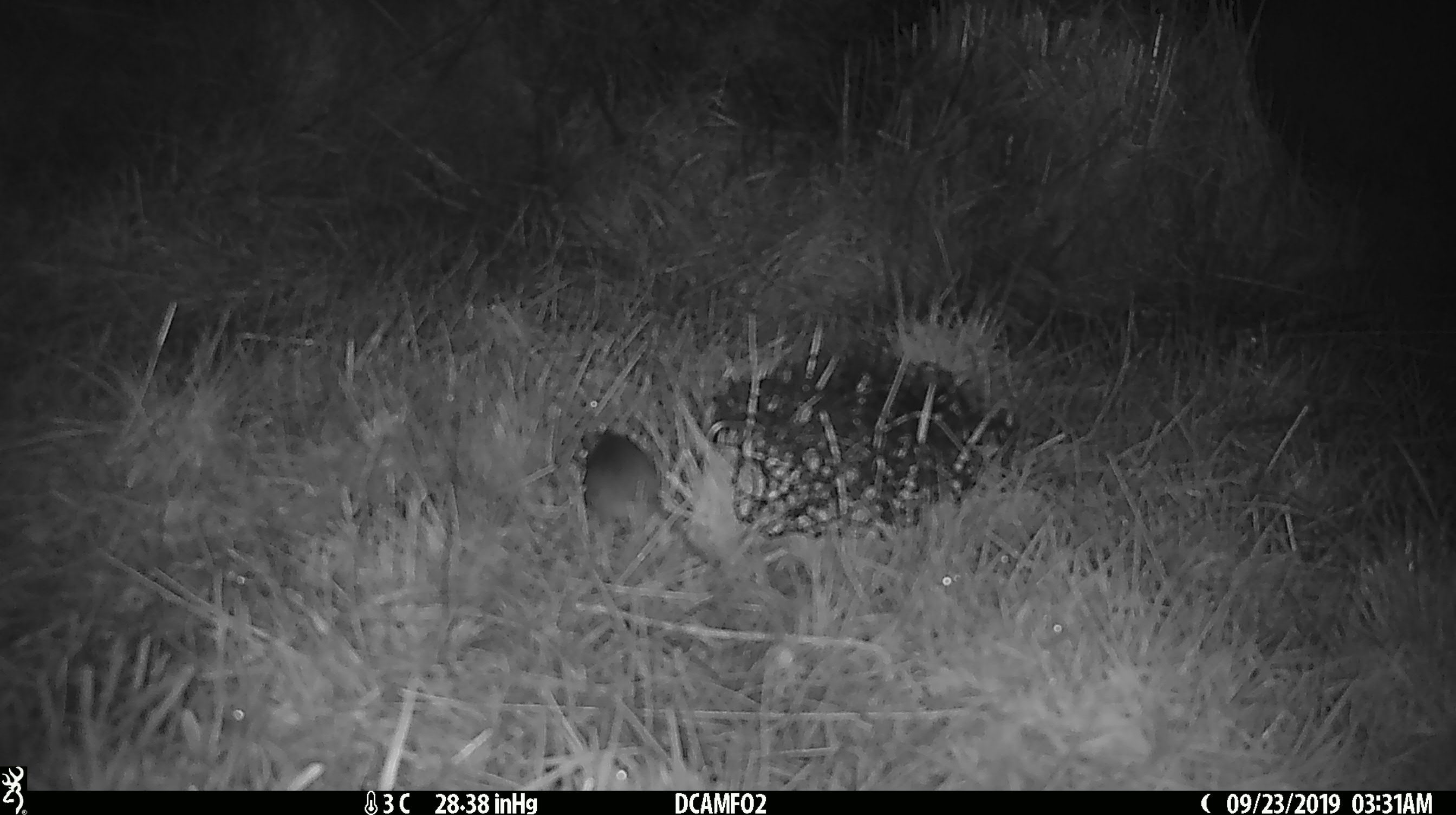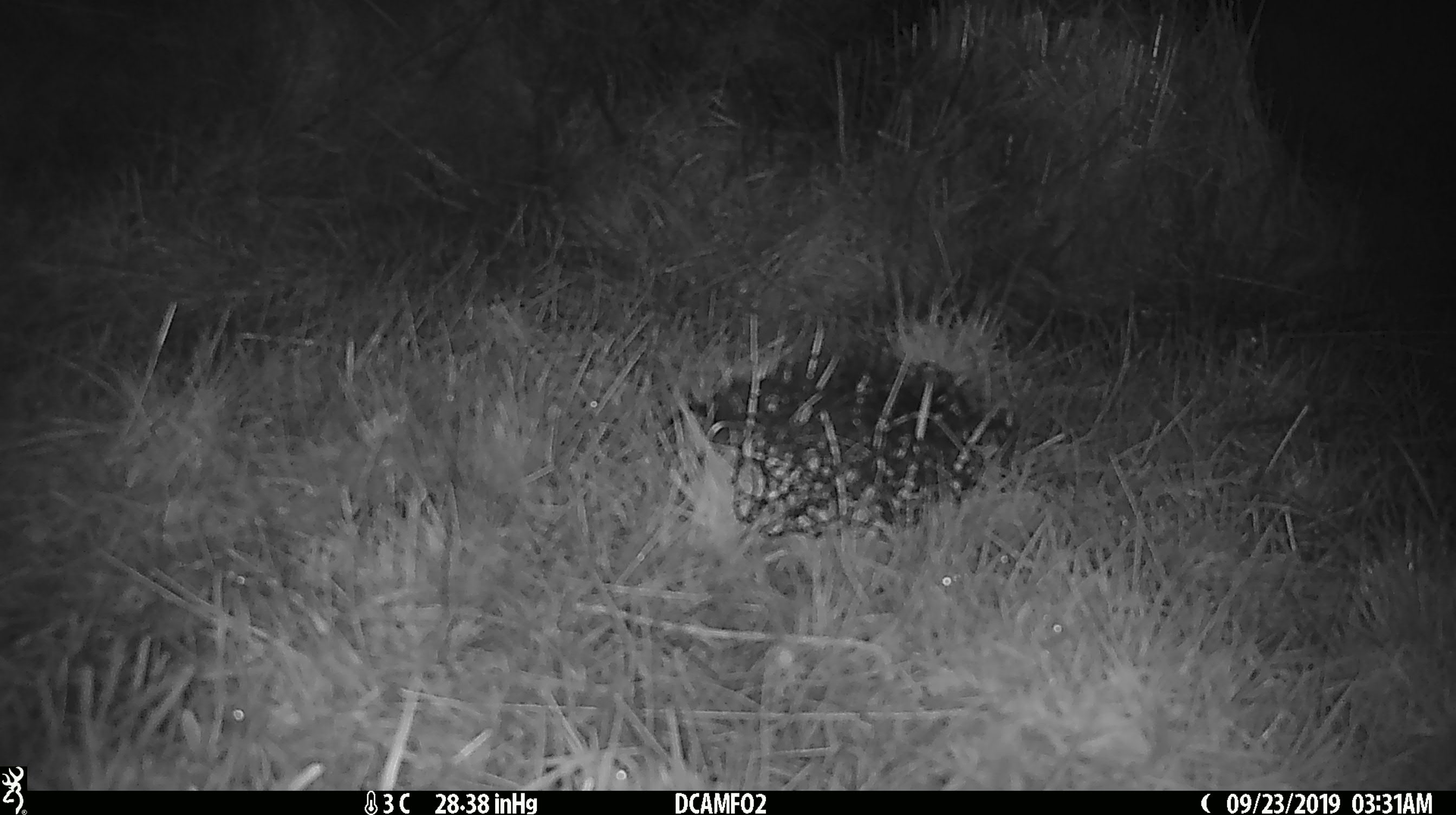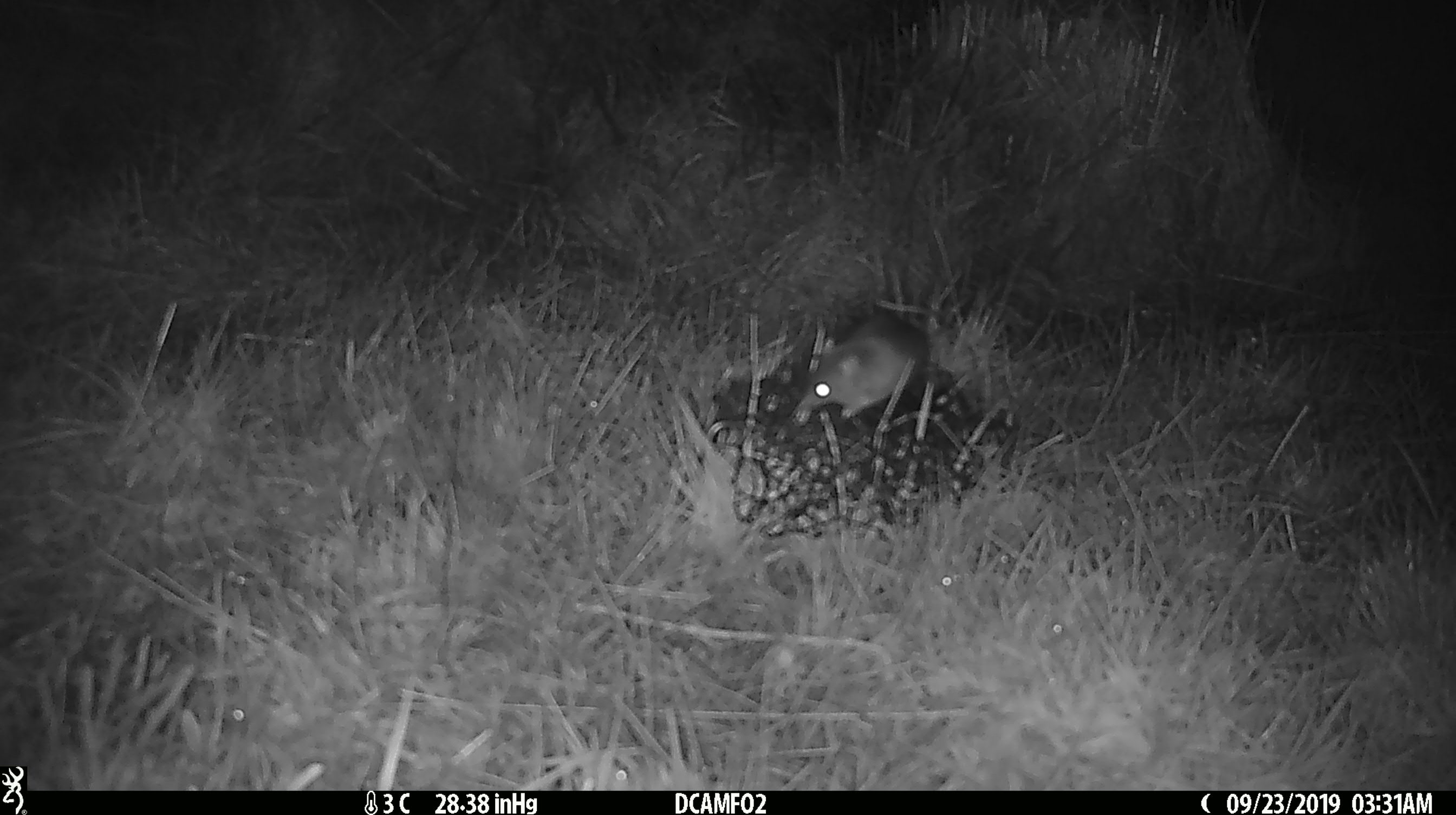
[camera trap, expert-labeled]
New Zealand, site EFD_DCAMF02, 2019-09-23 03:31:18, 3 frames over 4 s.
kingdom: Animalia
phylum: Chordata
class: Mammalia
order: Rodentia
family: Muridae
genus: Mus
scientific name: Mus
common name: mouse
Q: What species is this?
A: Mouse (Mus).